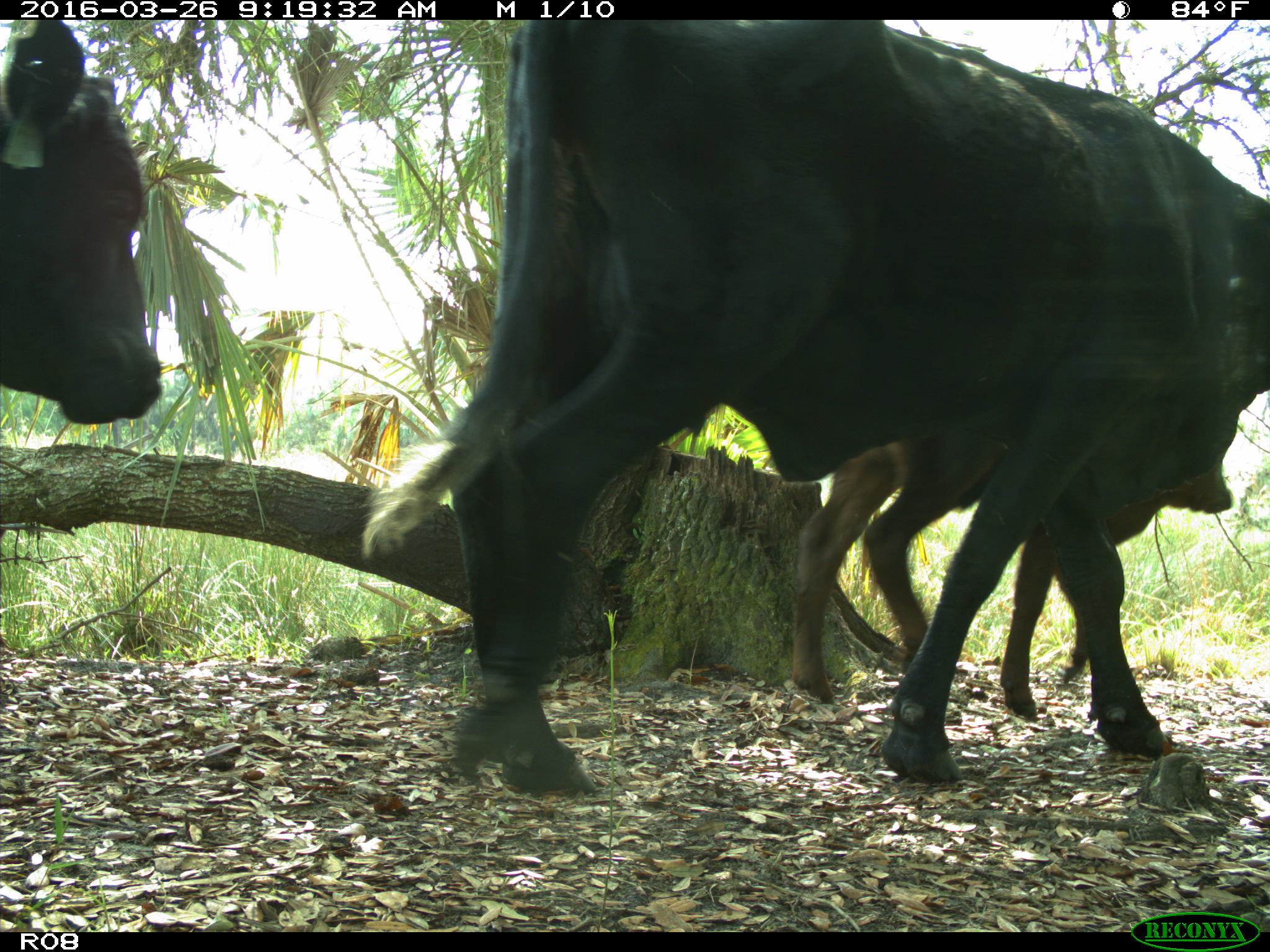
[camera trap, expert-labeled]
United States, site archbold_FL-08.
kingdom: Animalia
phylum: Chordata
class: Mammalia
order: Artiodactyla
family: Bovidae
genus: Bos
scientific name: Bos taurus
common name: domestic cow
Bos taurus (domestic cow).